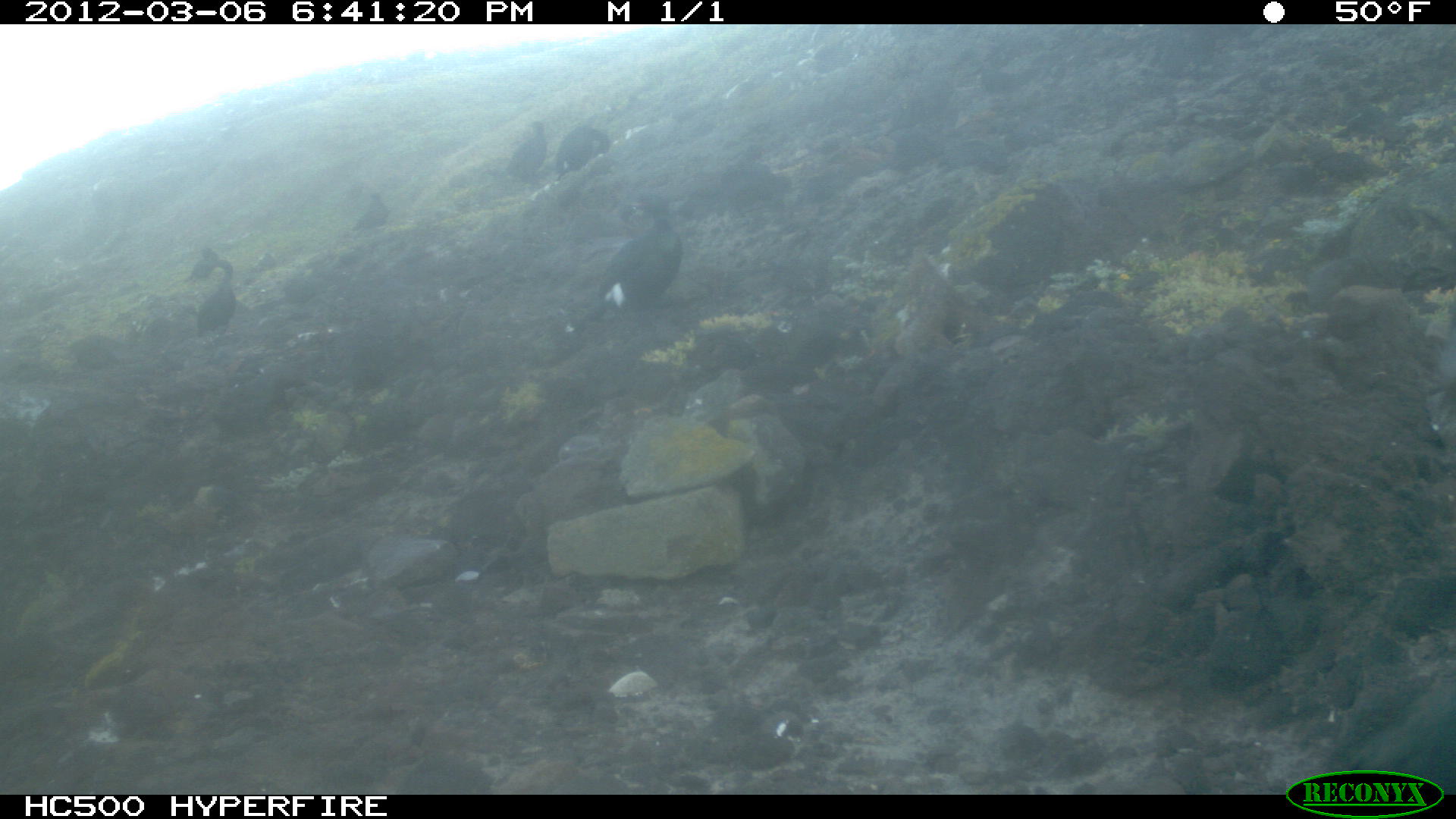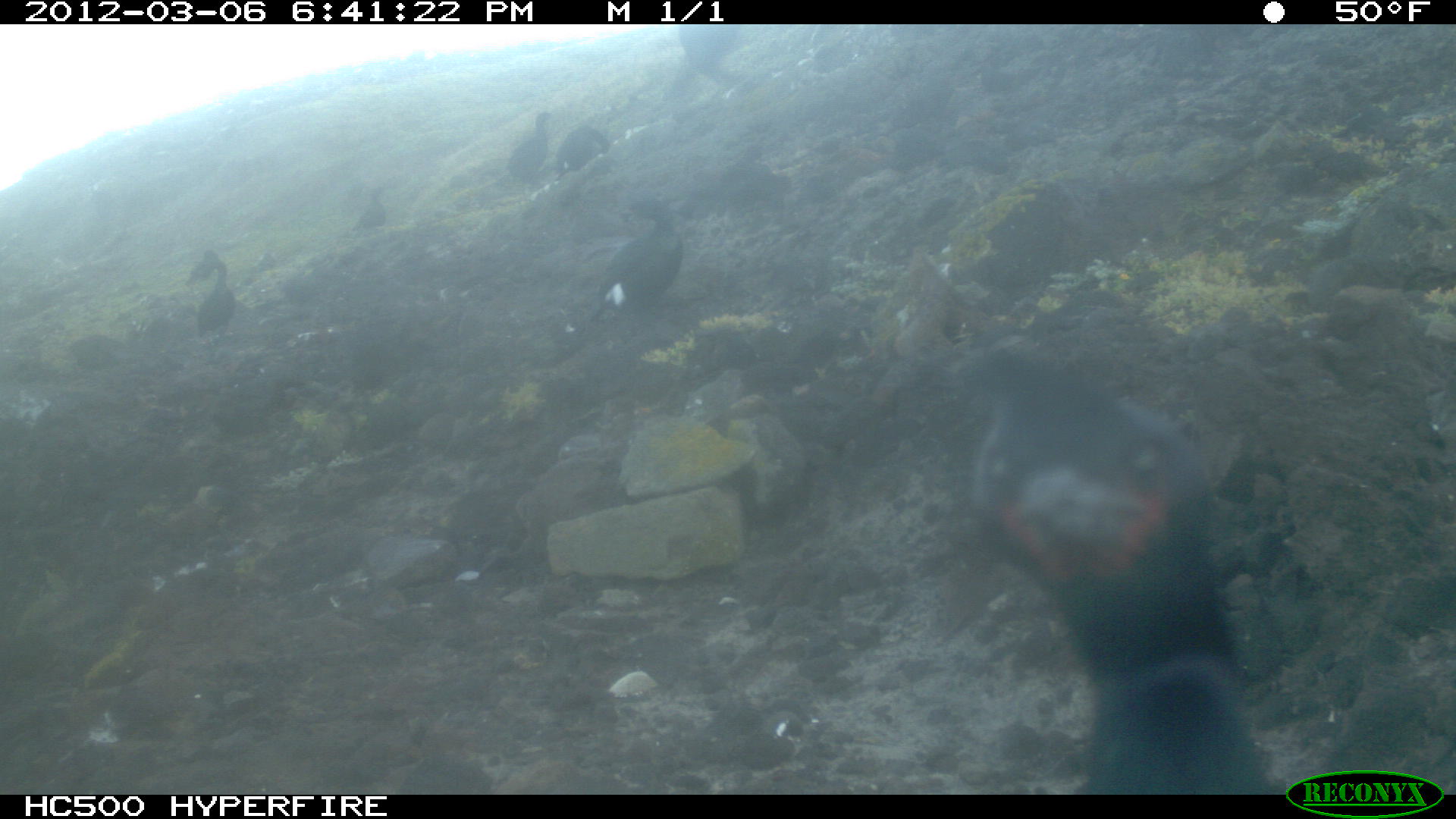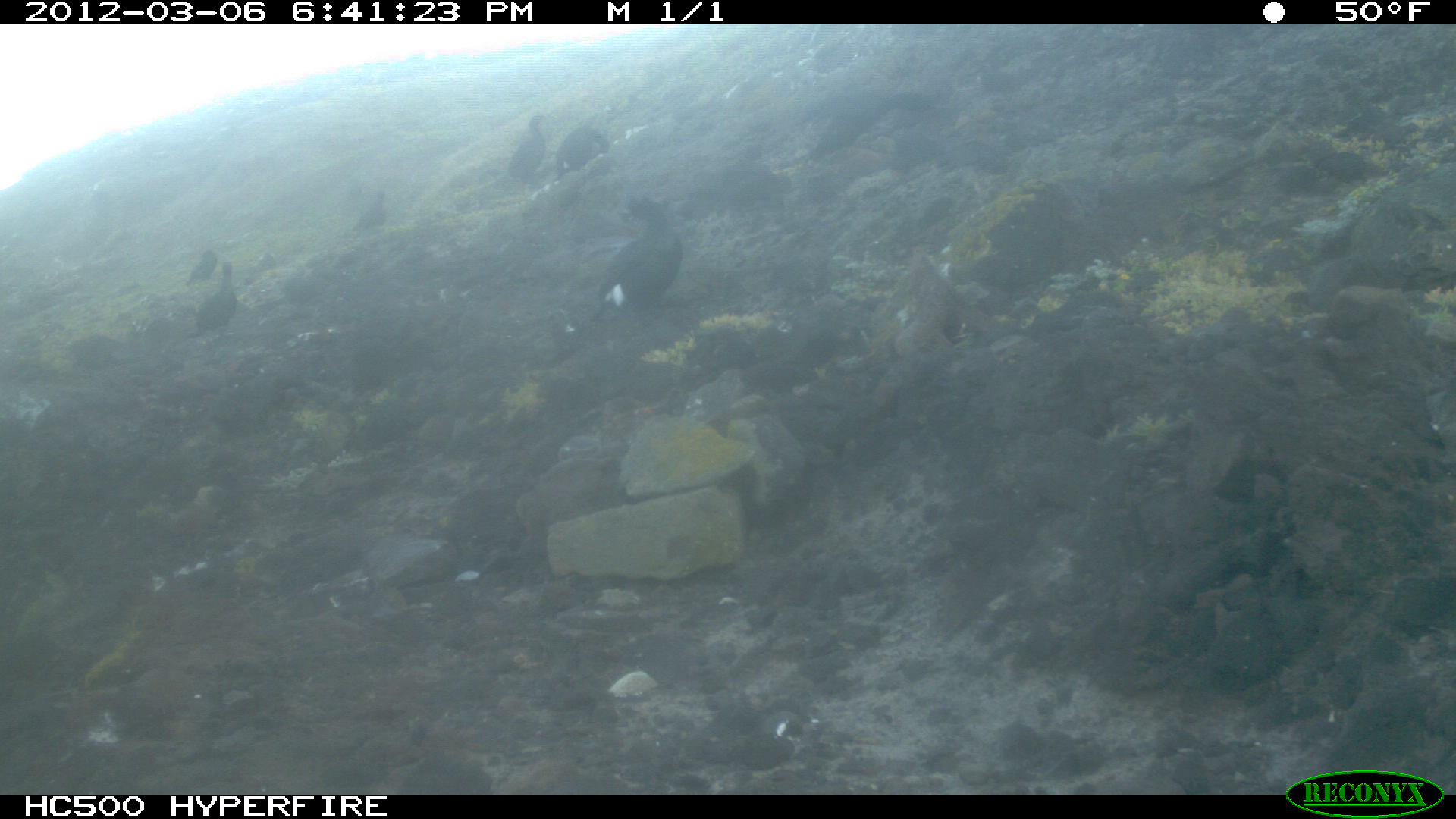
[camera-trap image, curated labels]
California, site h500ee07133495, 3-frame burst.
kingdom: Animalia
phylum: Chordata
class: Aves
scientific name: Aves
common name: bird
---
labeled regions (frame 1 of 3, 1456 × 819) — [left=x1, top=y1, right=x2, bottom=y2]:
bird: [left=563, top=188, right=682, bottom=333]; [left=194, top=257, right=236, bottom=338]; [left=553, top=124, right=612, bottom=179]; [left=495, top=121, right=550, bottom=177]; [left=348, top=190, right=388, bottom=235]; [left=184, top=246, right=217, bottom=282]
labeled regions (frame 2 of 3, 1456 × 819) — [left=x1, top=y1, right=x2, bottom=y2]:
bird: [left=952, top=339, right=1285, bottom=794]; [left=528, top=186, right=683, bottom=366]; [left=507, top=111, right=551, bottom=186]; [left=190, top=265, right=232, bottom=337]; [left=554, top=124, right=609, bottom=177]; [left=185, top=250, right=227, bottom=295]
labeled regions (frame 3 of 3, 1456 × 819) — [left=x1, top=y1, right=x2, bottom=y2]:
bird: [left=565, top=187, right=684, bottom=333]; [left=195, top=259, right=238, bottom=337]; [left=552, top=124, right=610, bottom=180]; [left=507, top=115, right=547, bottom=182]; [left=348, top=189, right=385, bottom=236]; [left=186, top=249, right=217, bottom=285]